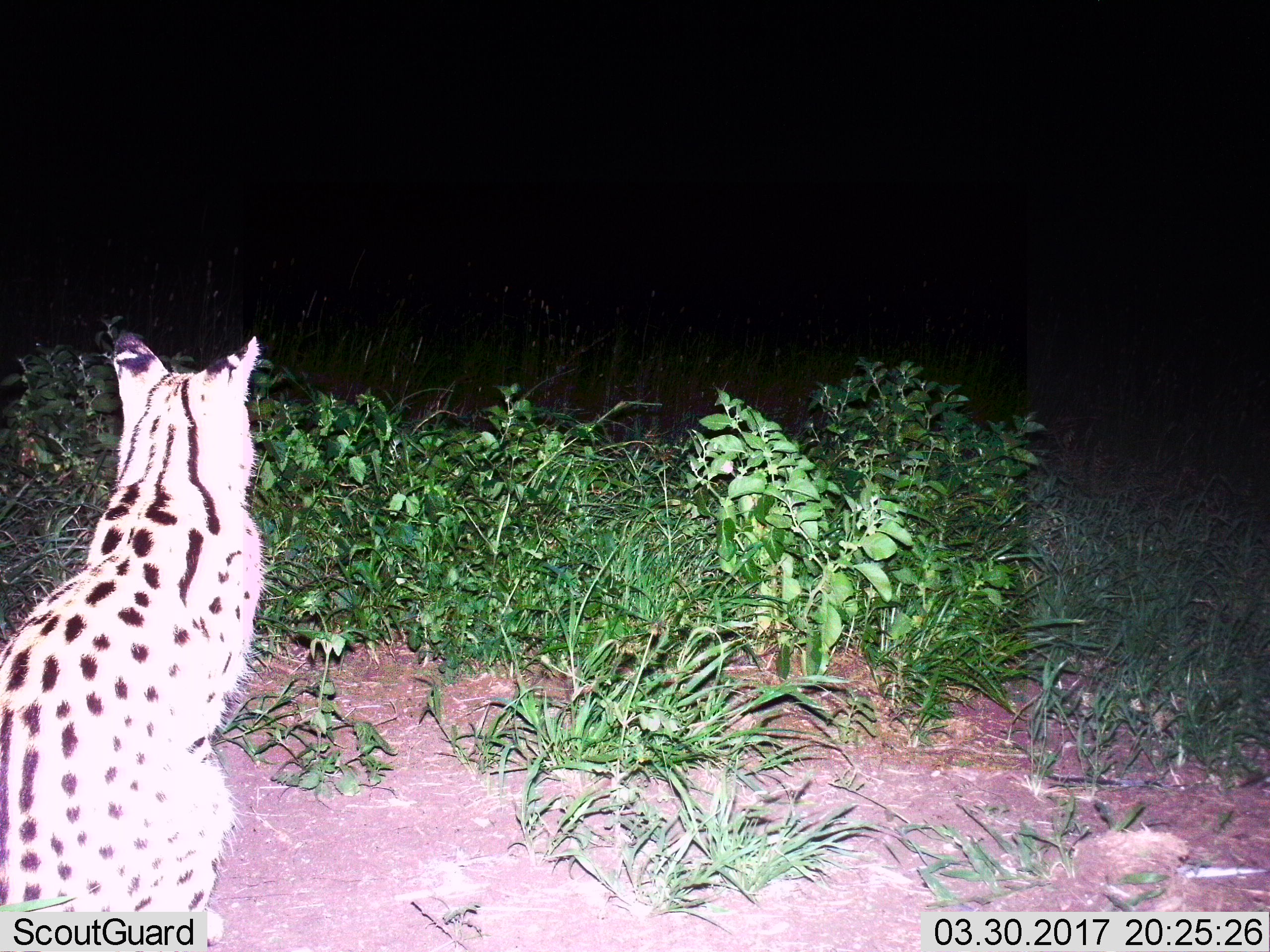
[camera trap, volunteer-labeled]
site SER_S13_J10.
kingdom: Animalia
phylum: Chordata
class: Mammalia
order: Carnivora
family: Felidae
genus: Leptailurus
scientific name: Leptailurus serval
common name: serval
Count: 1.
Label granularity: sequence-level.